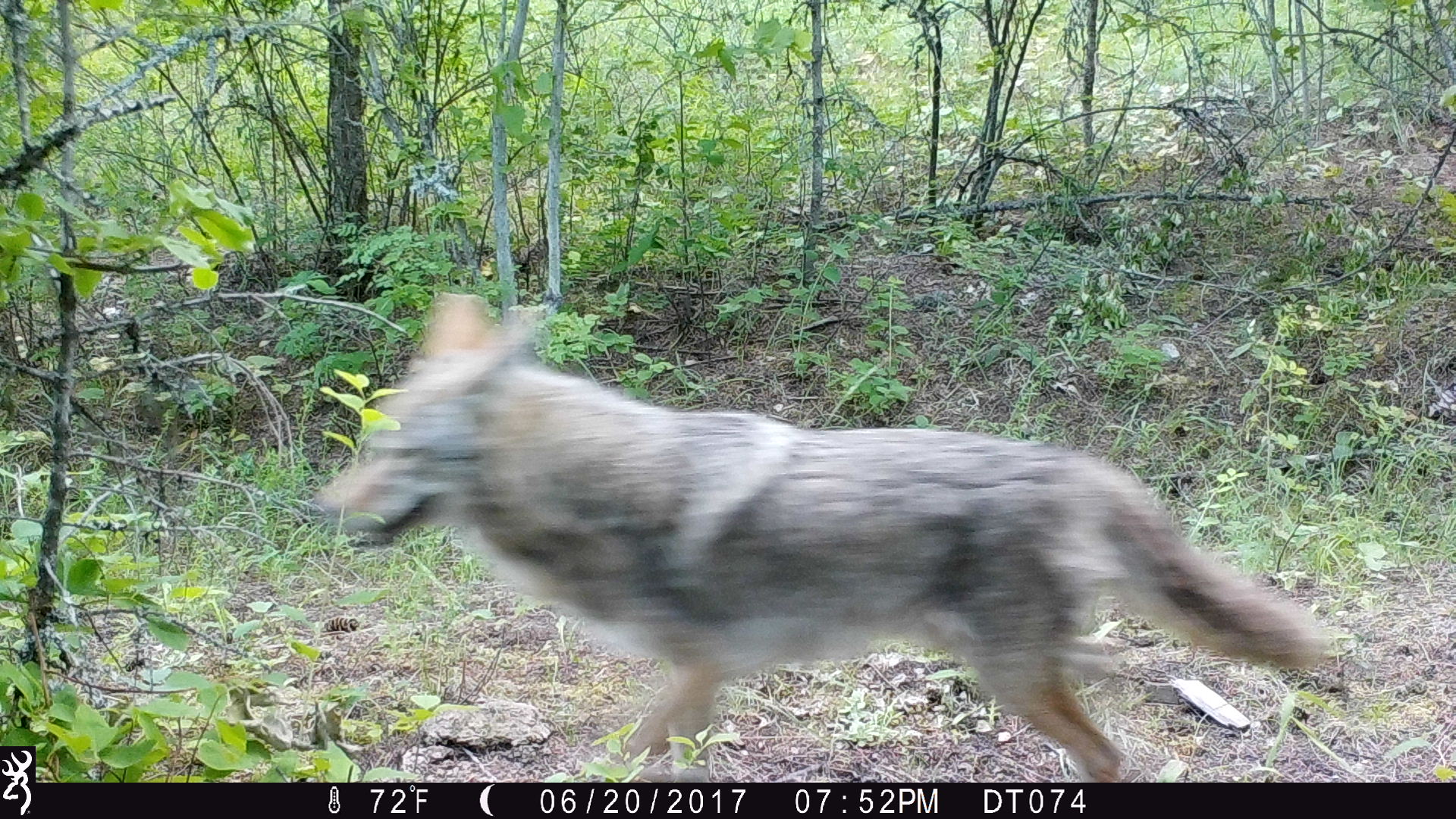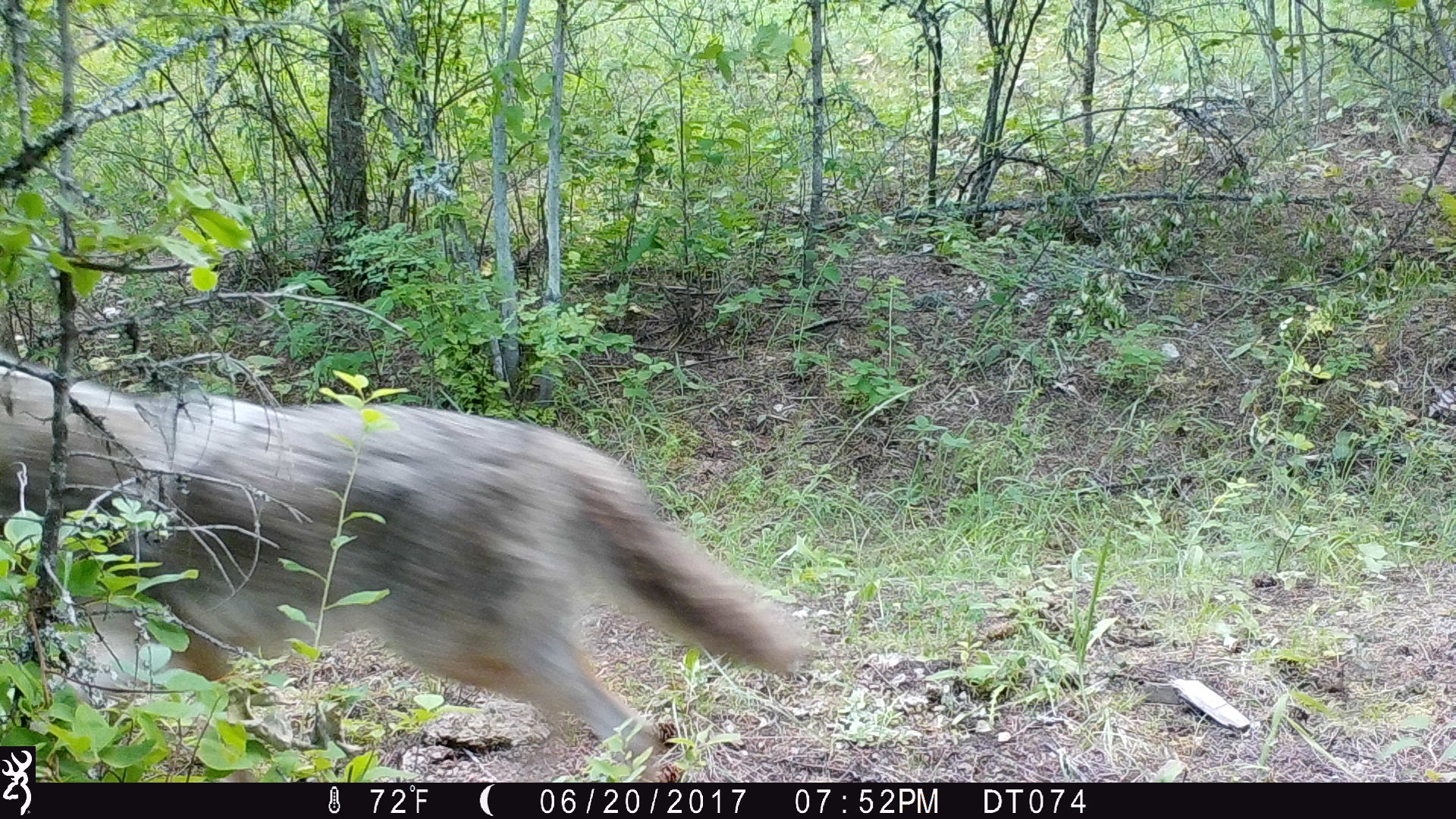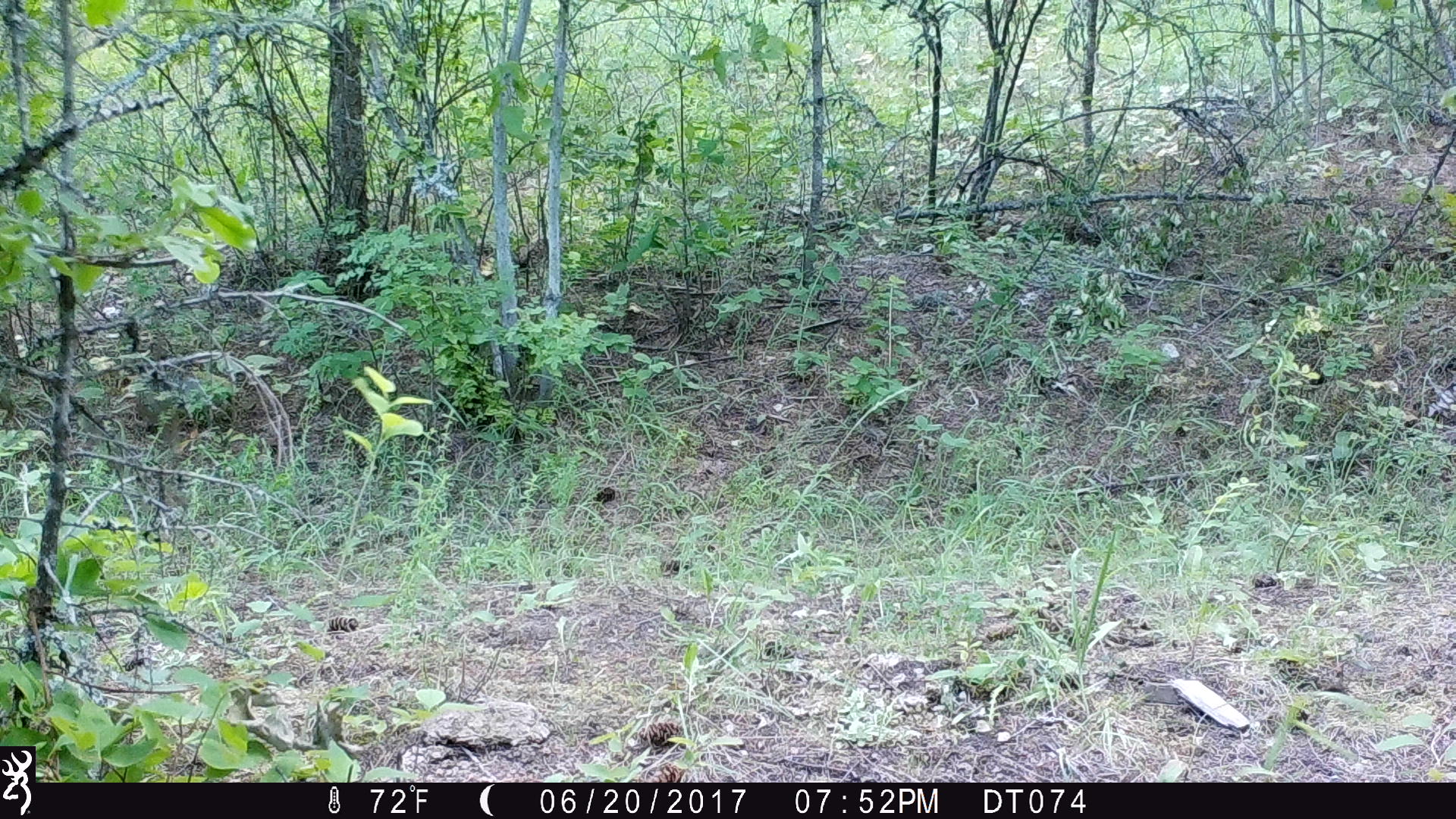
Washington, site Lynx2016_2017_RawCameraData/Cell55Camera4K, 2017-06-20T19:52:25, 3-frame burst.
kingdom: Animalia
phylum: Chordata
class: Mammalia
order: Carnivora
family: Canidae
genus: Canis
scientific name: Canis latrans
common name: coyote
Canis latrans (coyote). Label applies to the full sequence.